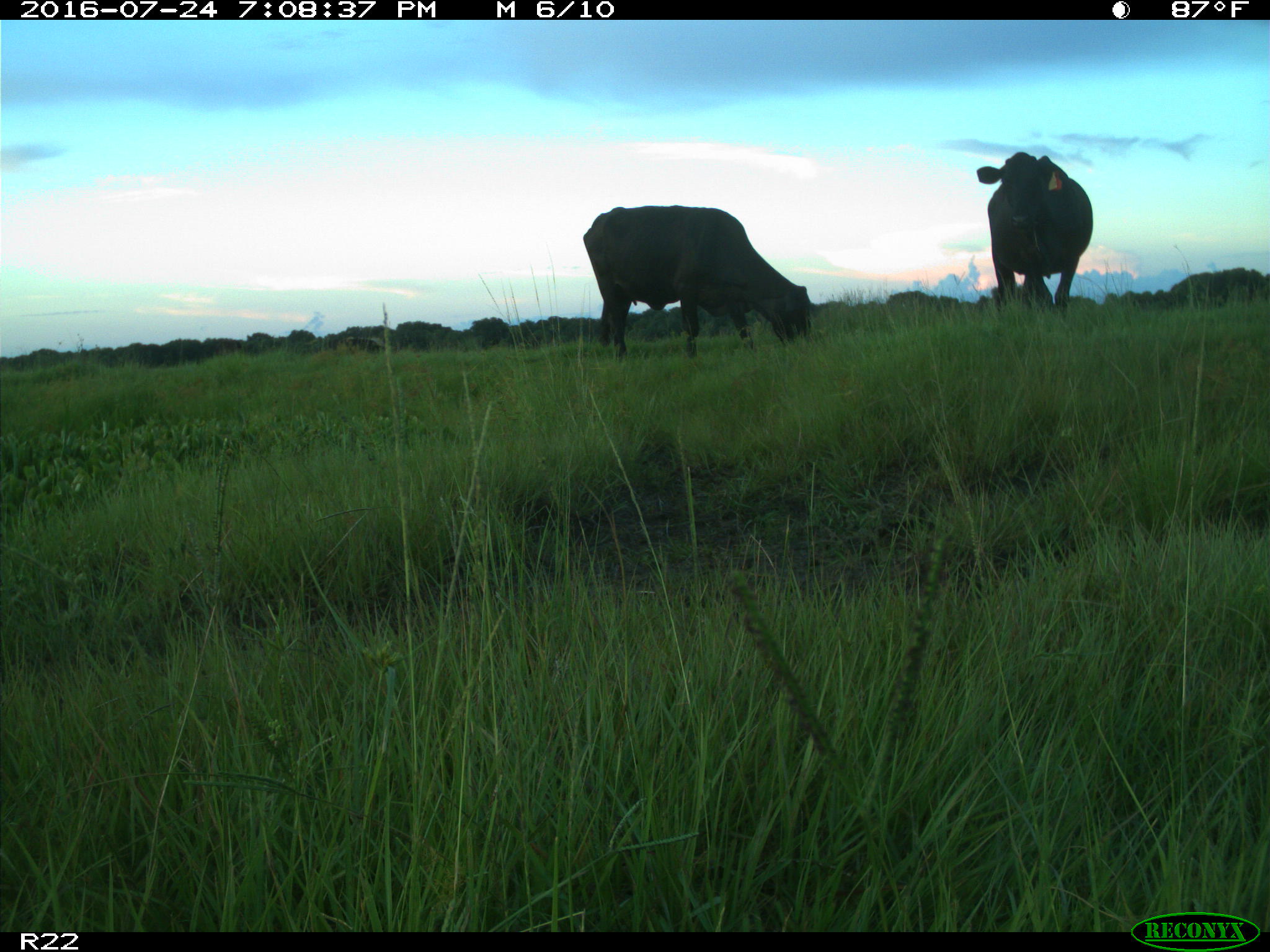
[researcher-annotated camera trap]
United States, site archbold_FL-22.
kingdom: Animalia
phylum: Chordata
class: Mammalia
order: Artiodactyla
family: Bovidae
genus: Bos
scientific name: Bos taurus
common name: domestic cow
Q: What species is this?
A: Bos taurus (domestic cow).